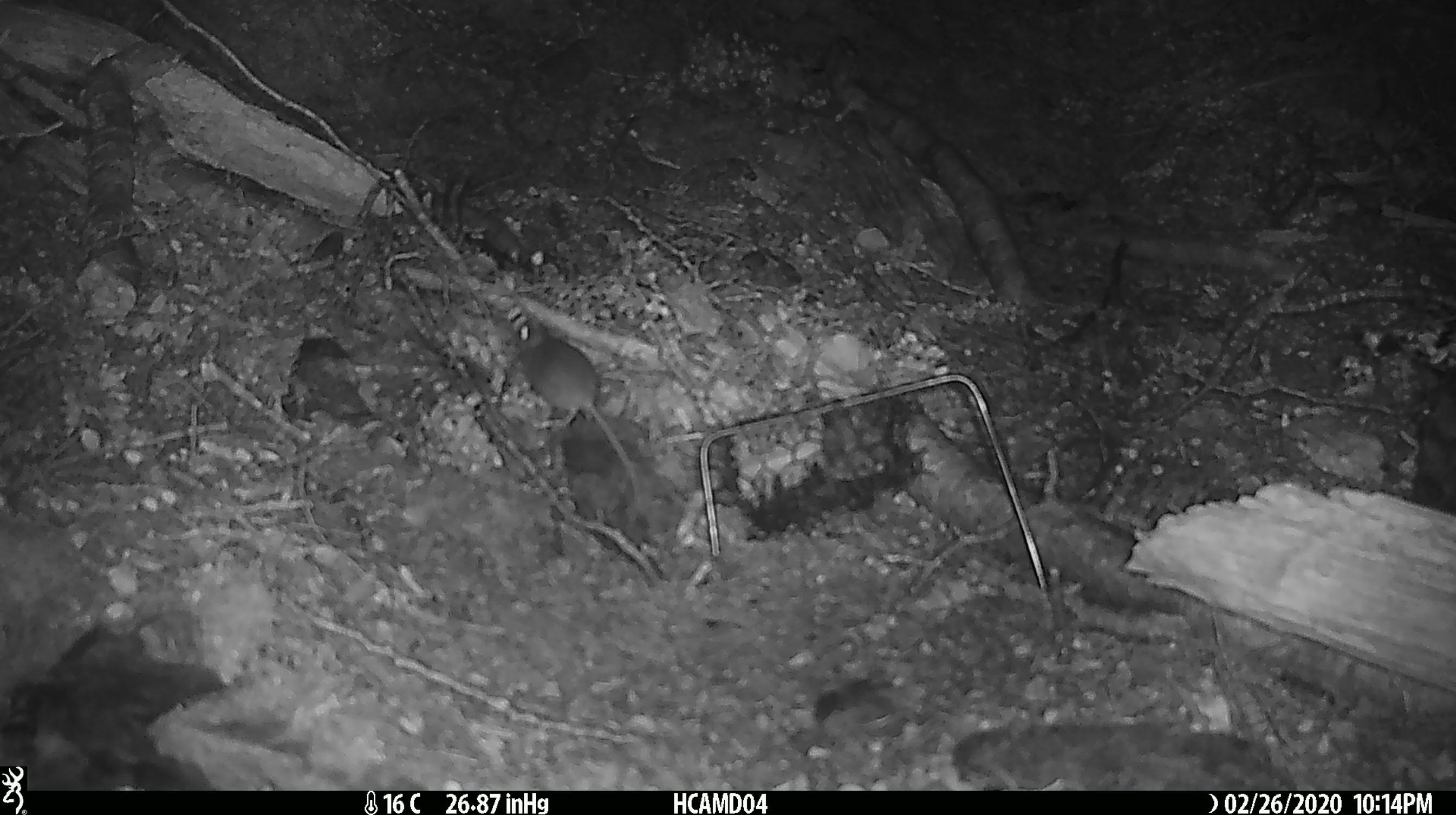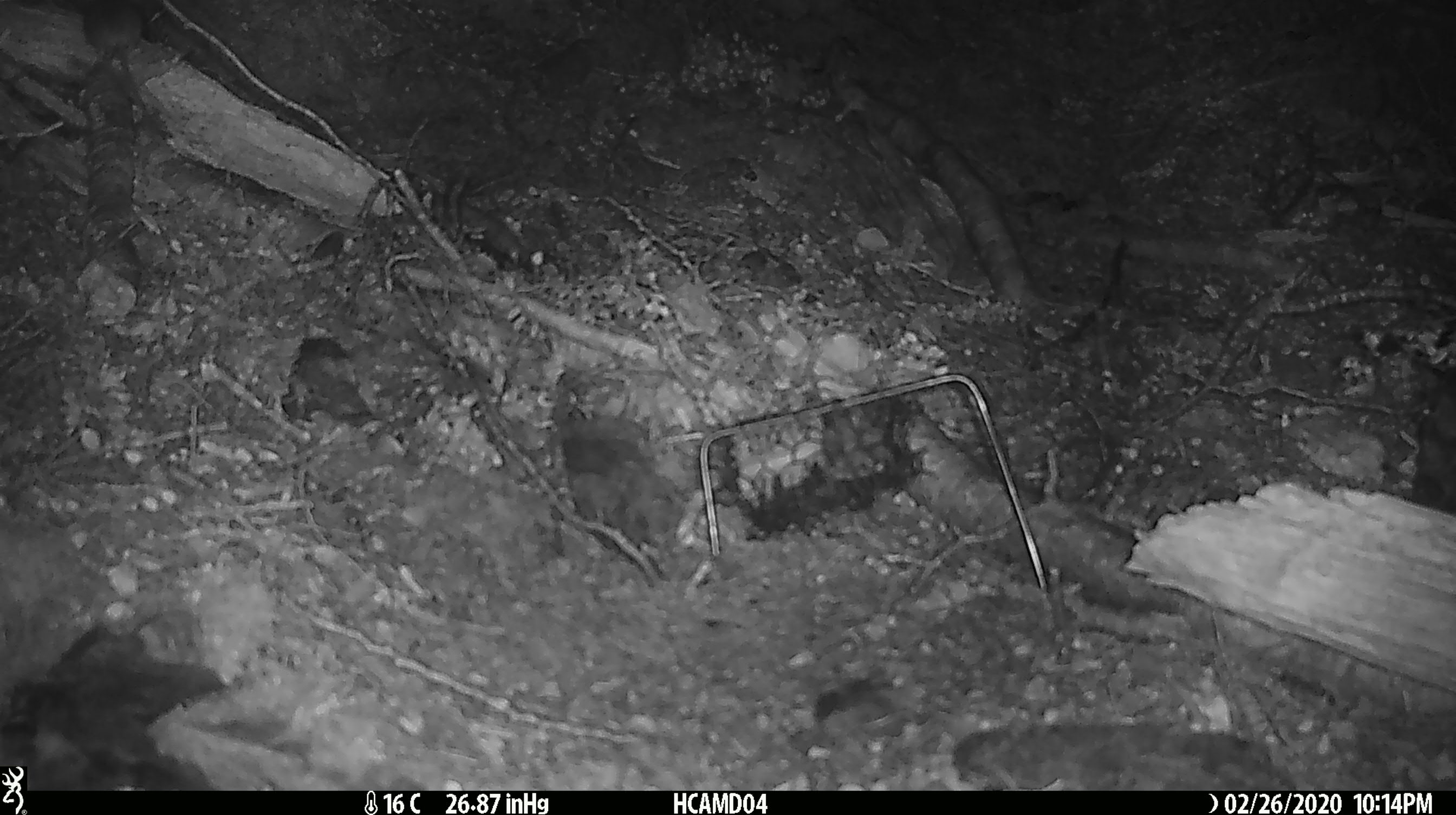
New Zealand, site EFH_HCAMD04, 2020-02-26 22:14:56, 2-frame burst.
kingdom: Animalia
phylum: Chordata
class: Mammalia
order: Rodentia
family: Muridae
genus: Mus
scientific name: Mus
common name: mouse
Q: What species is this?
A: Mouse (Mus).